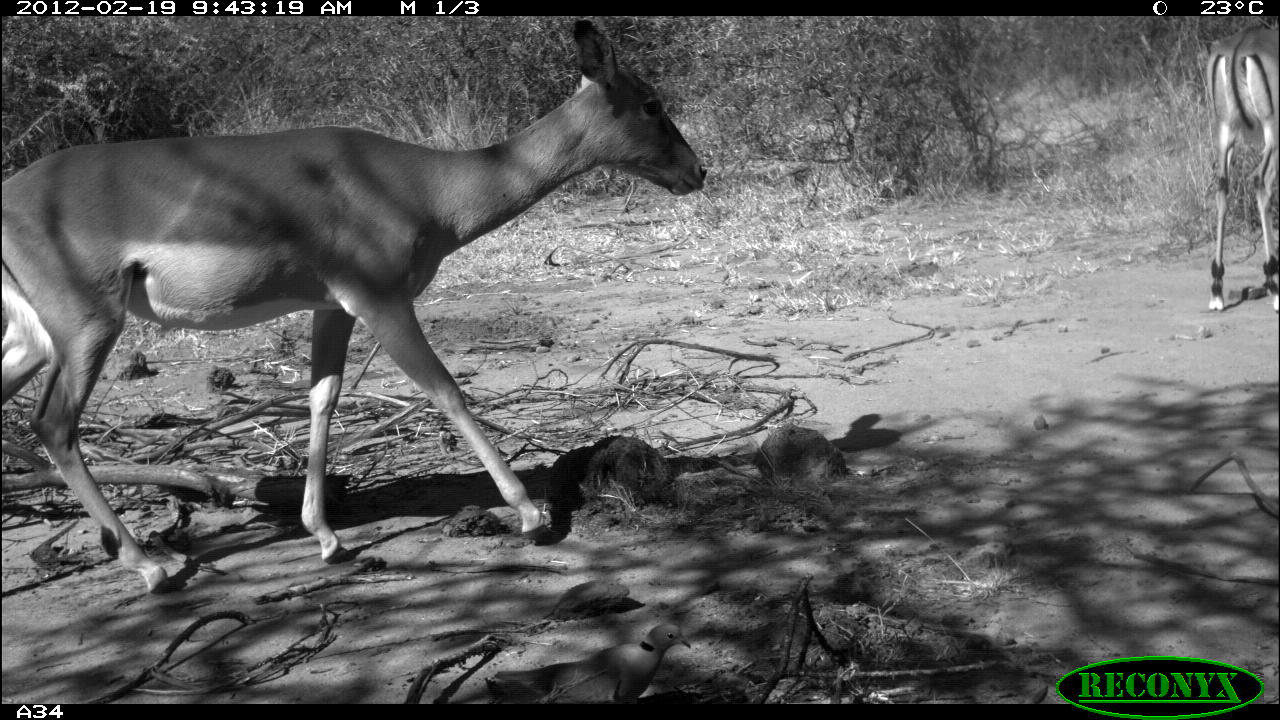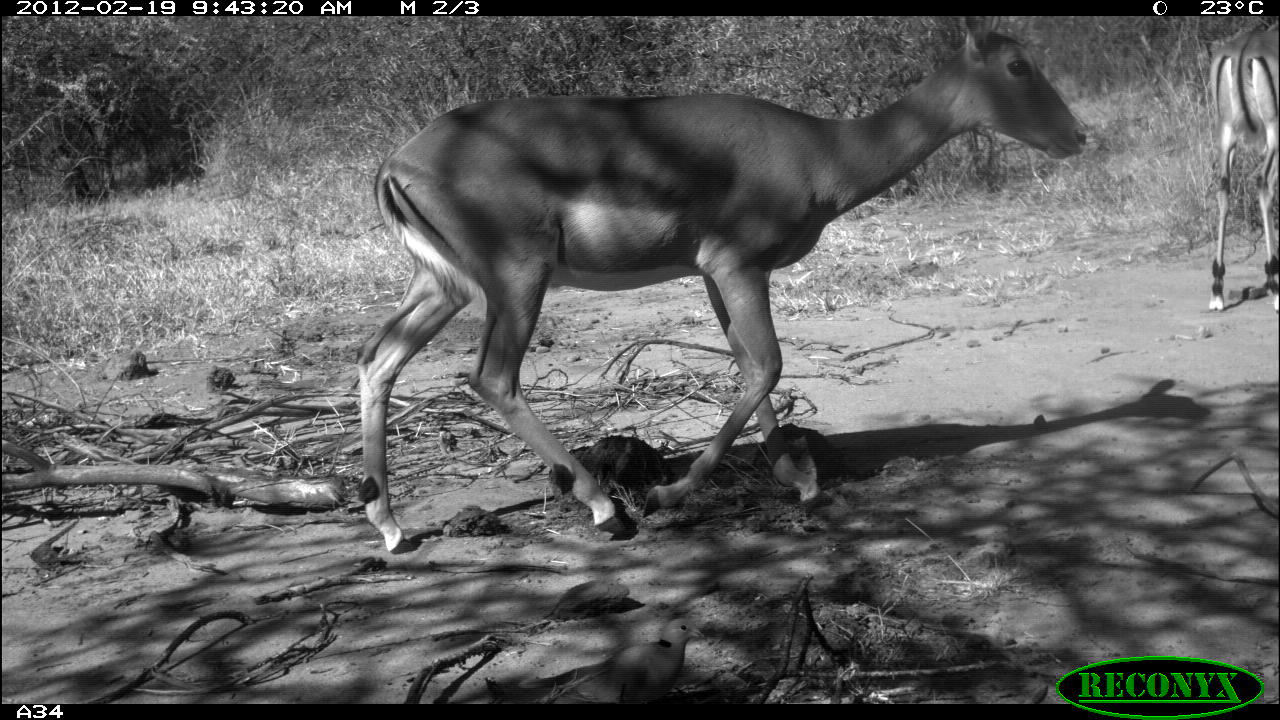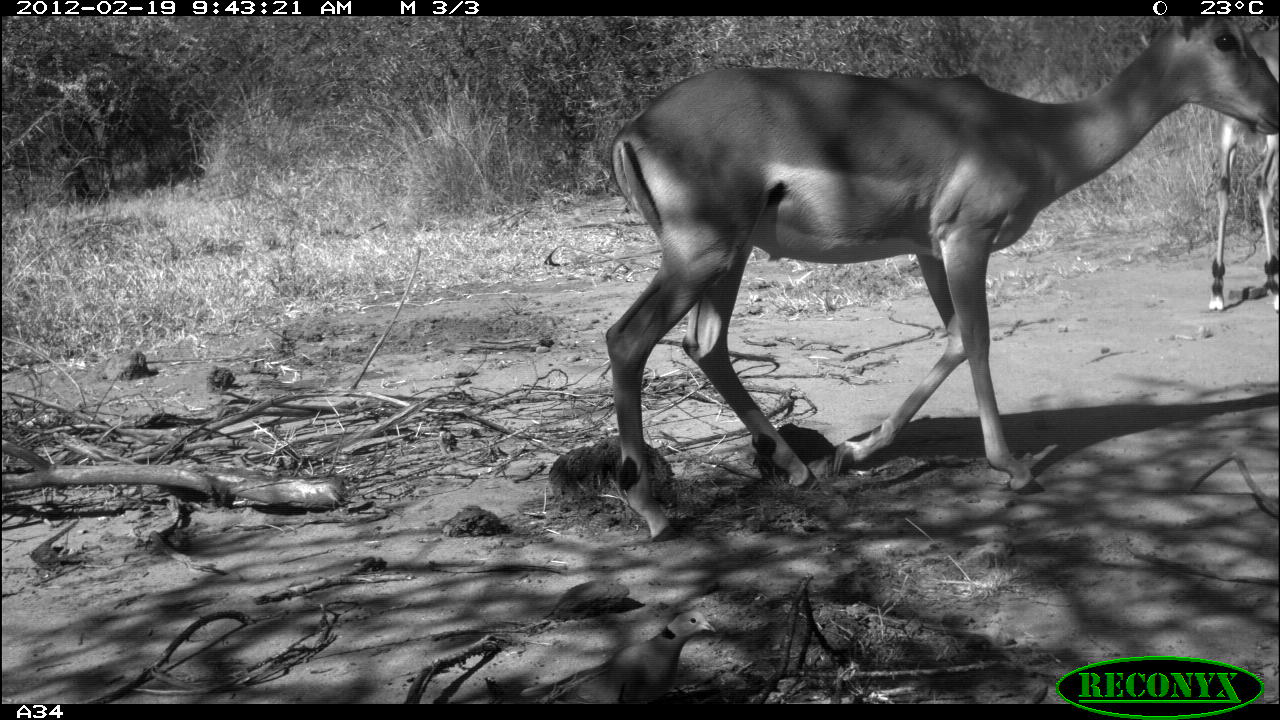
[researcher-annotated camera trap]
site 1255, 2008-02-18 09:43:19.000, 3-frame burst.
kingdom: Animalia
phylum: Chordata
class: Mammalia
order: Artiodactyla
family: Bovidae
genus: Aepyceros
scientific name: Aepyceros melampus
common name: impala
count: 2